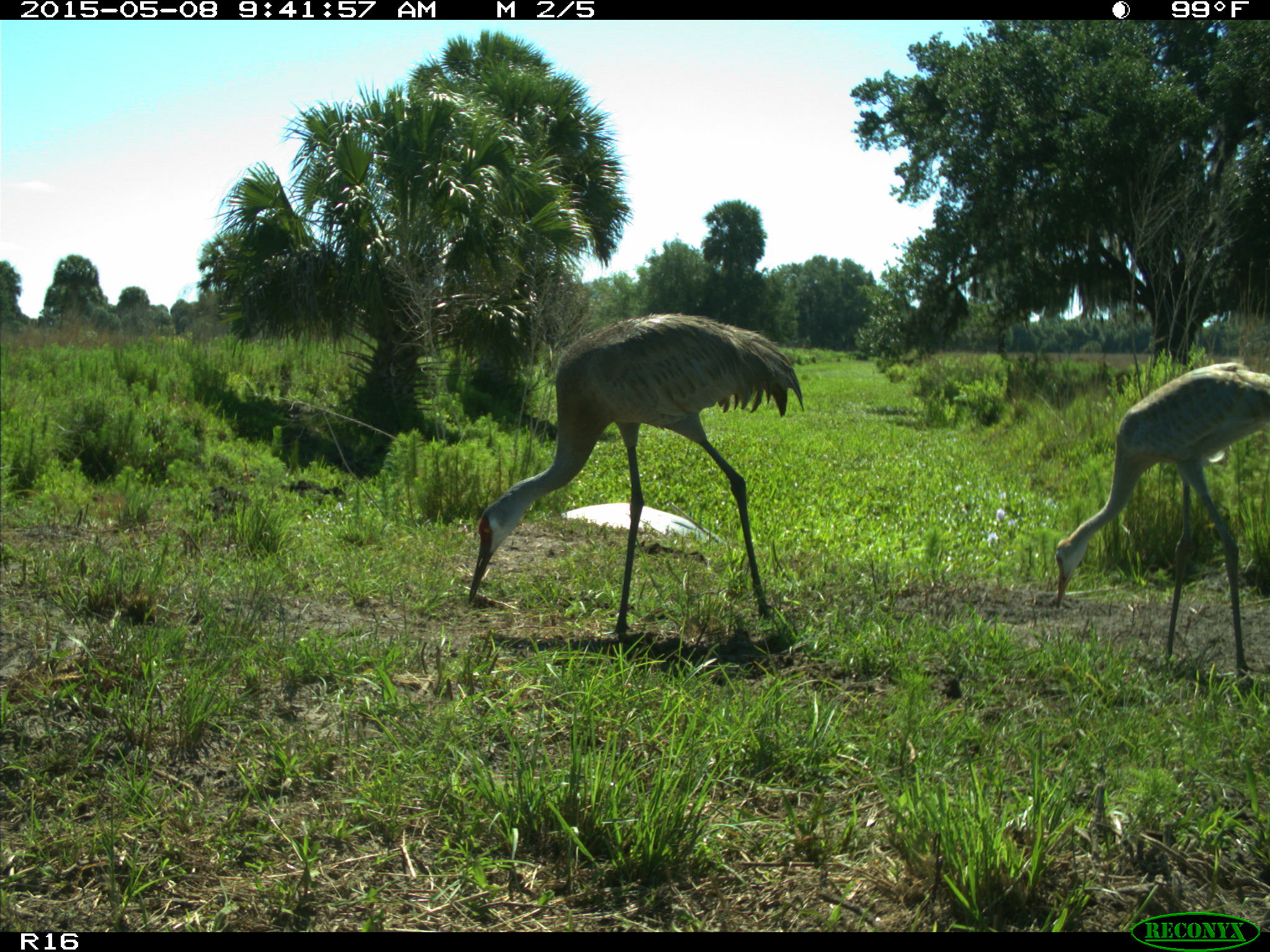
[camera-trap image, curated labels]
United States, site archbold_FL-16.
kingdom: Animalia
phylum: Chordata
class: Mammalia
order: Artiodactyla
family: Bovidae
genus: Bos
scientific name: Bos taurus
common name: domestic cow